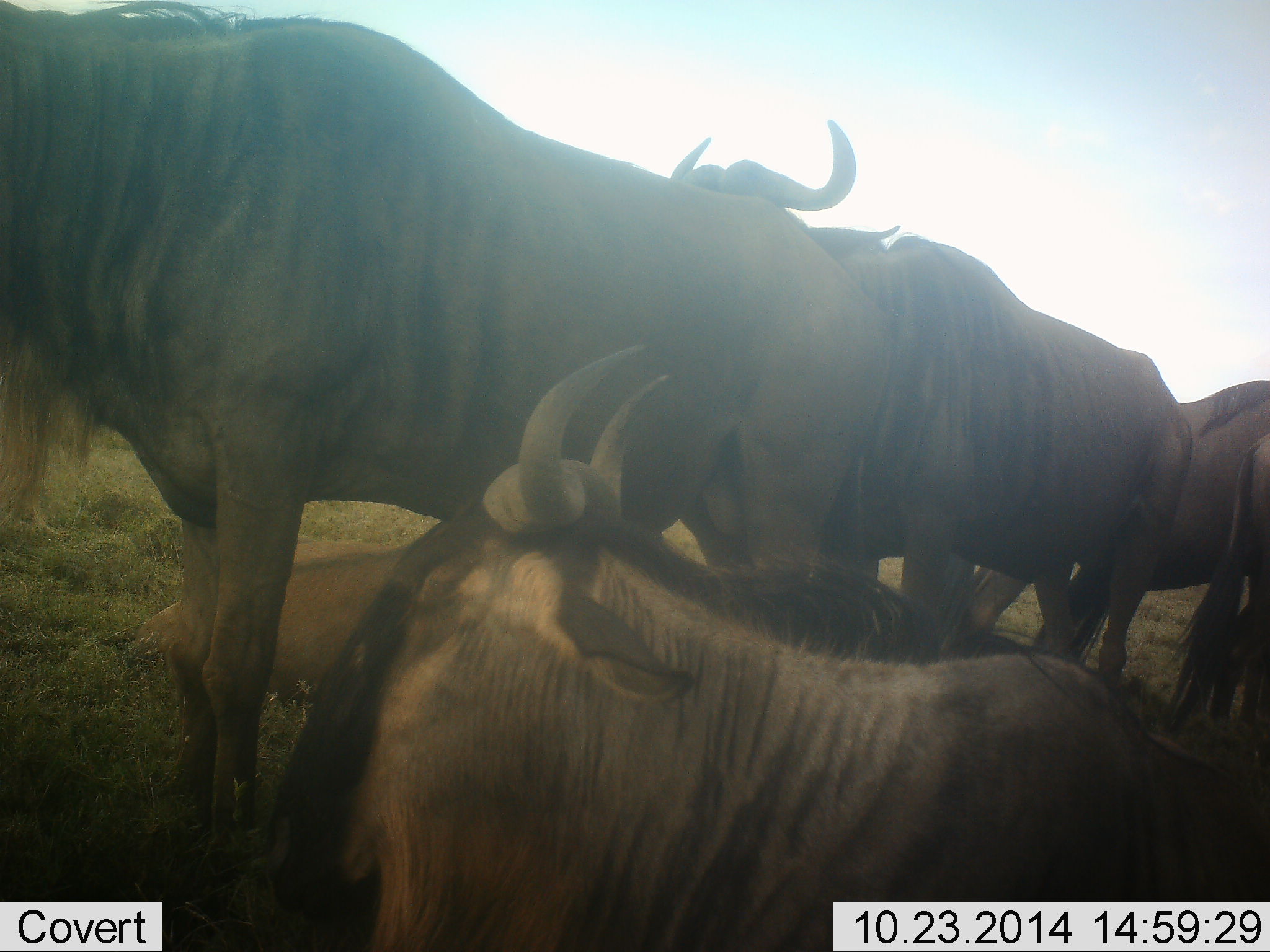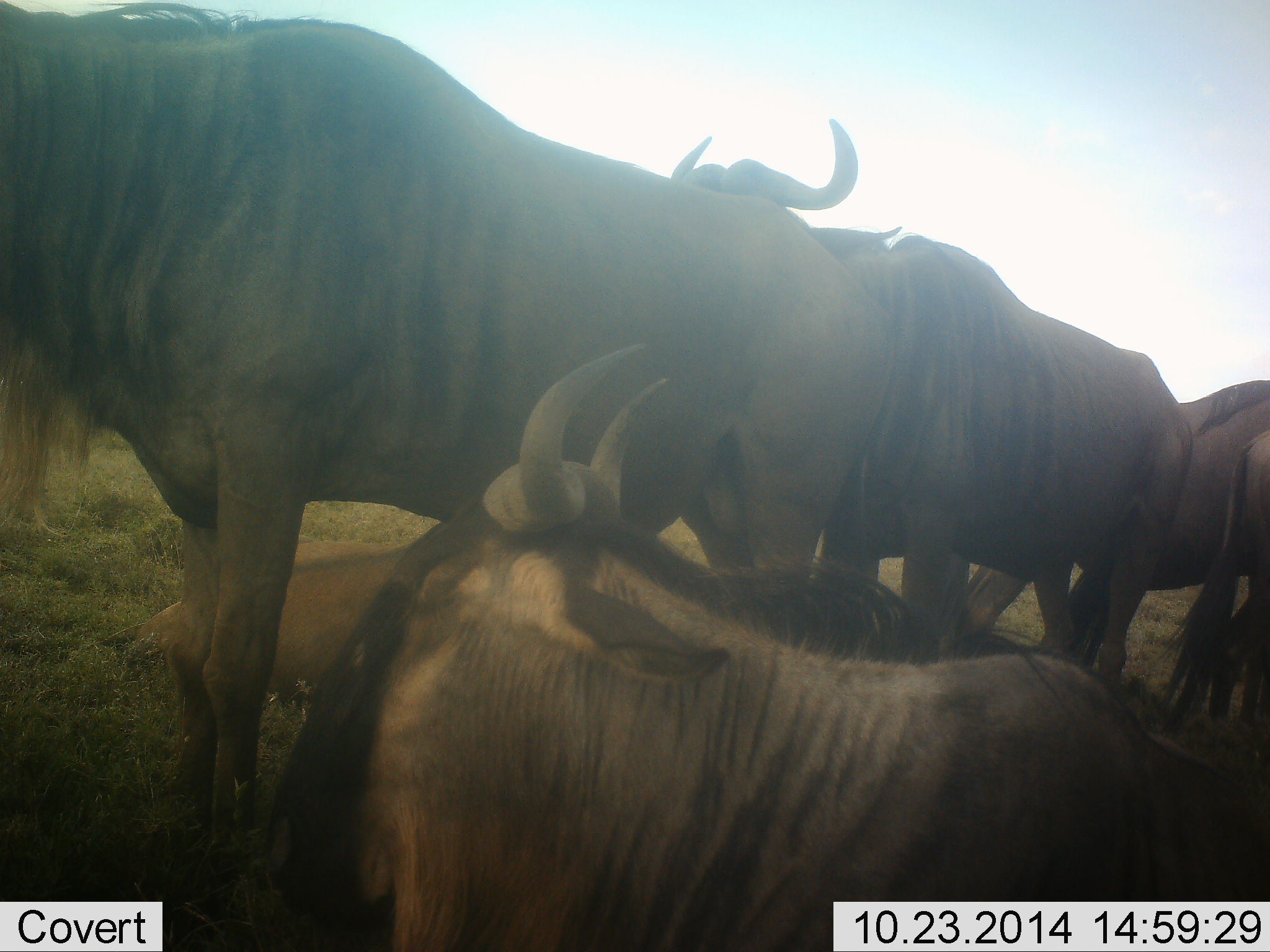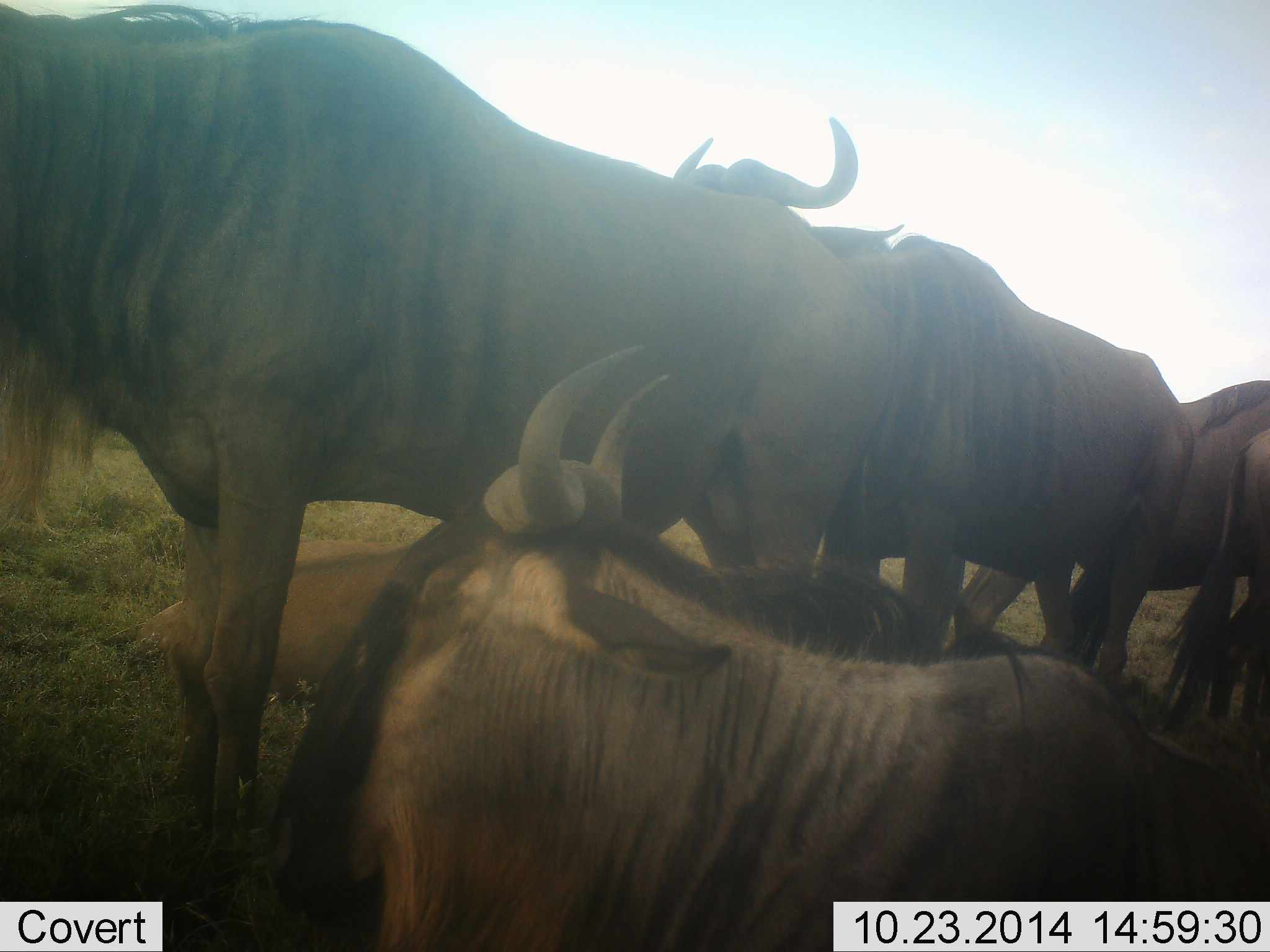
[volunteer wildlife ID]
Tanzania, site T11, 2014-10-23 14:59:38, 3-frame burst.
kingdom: Animalia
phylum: Chordata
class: Mammalia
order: Artiodactyla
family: Bovidae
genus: Connochaetes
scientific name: Connochaetes taurinus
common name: blue wildebeest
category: wildebeest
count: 5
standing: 90%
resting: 90%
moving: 10%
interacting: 20%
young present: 20%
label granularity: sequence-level